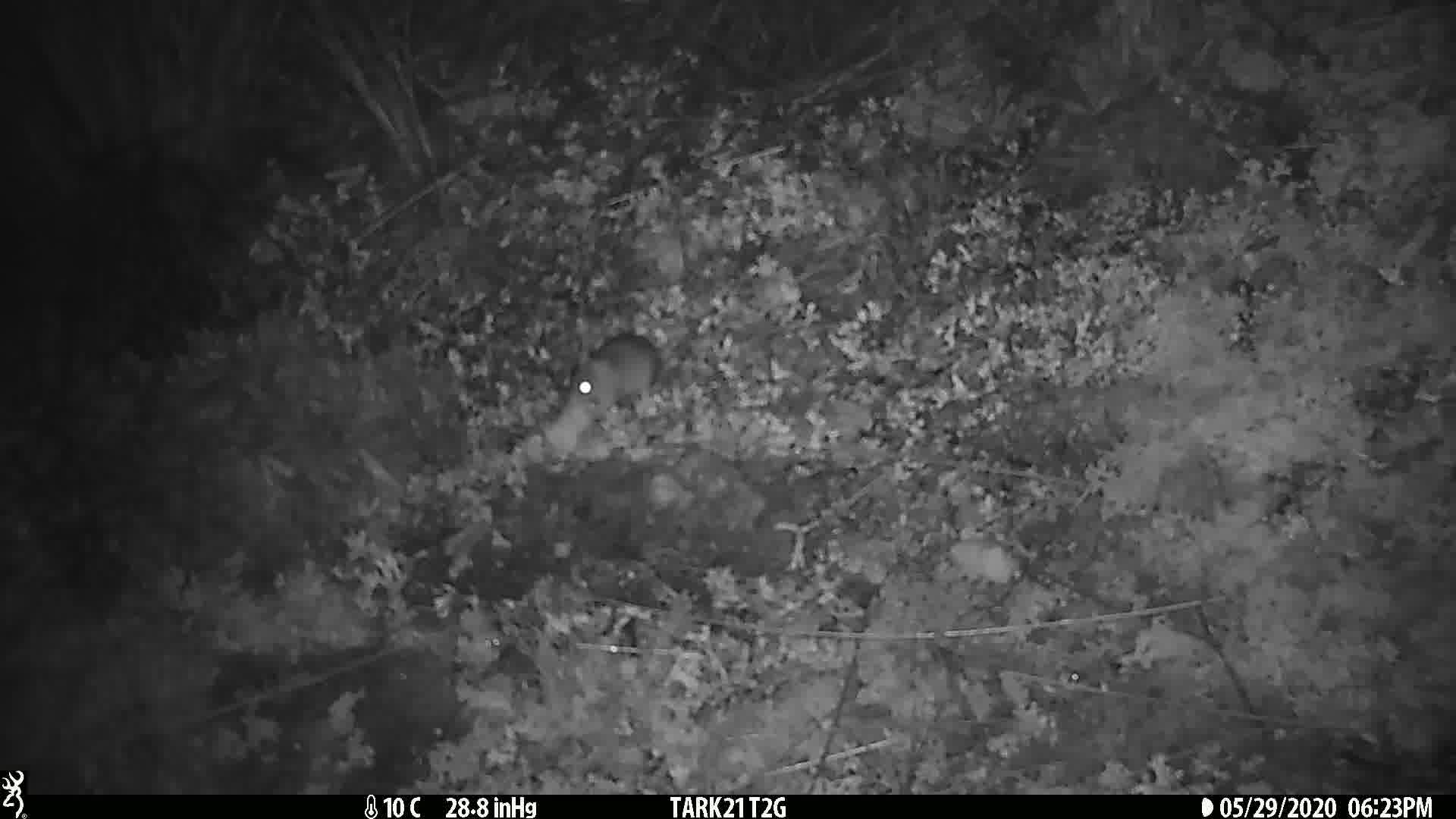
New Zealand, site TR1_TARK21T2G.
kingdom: Animalia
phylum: Chordata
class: Mammalia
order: Rodentia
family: Muridae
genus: Mus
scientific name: Mus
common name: mouse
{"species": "mouse (Mus)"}